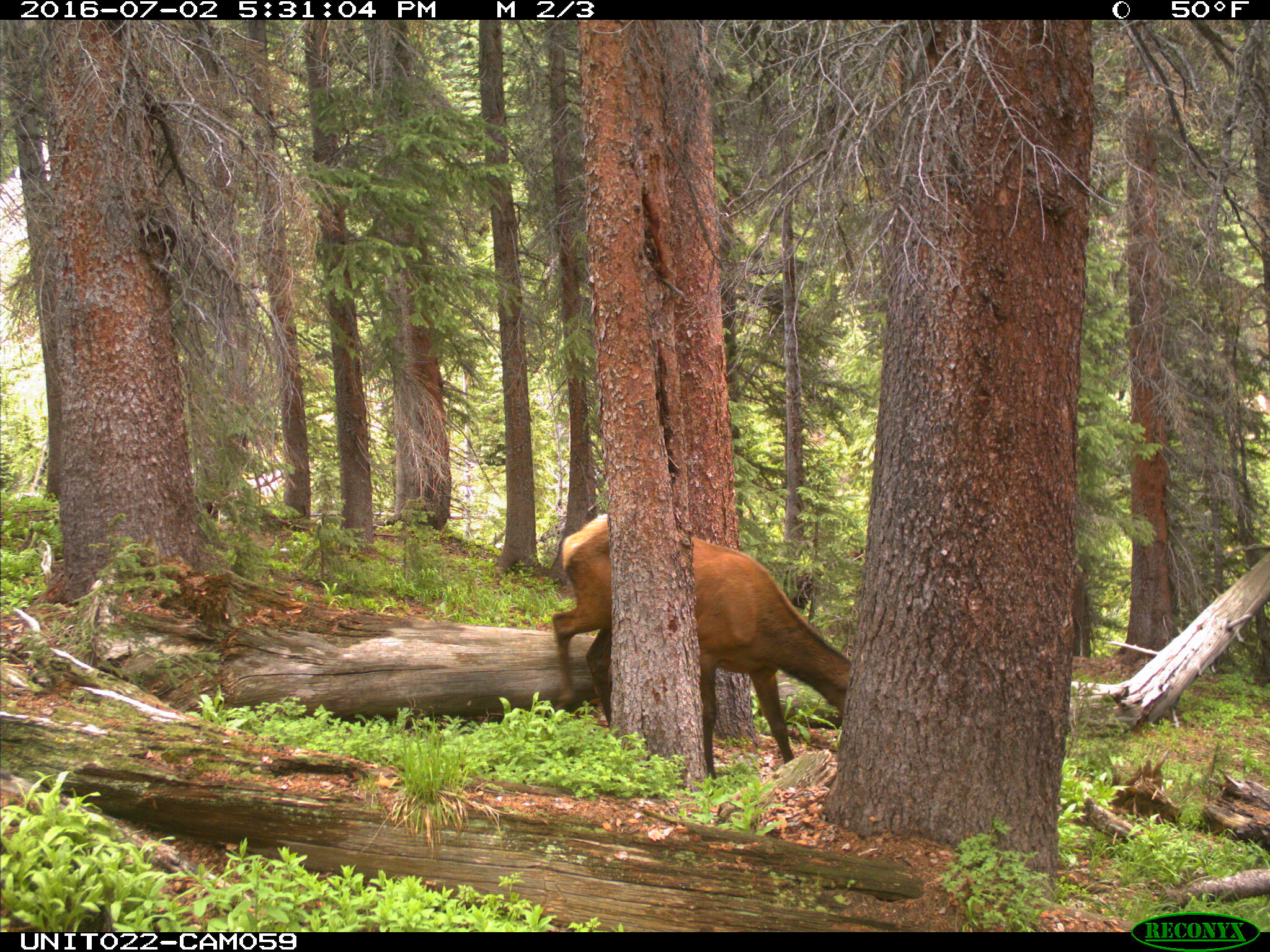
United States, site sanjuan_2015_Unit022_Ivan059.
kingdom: Animalia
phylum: Chordata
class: Mammalia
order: Artiodactyla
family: Cervidae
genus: Cervus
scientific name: Cervus elaphus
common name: red deer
Cervus elaphus (red deer).